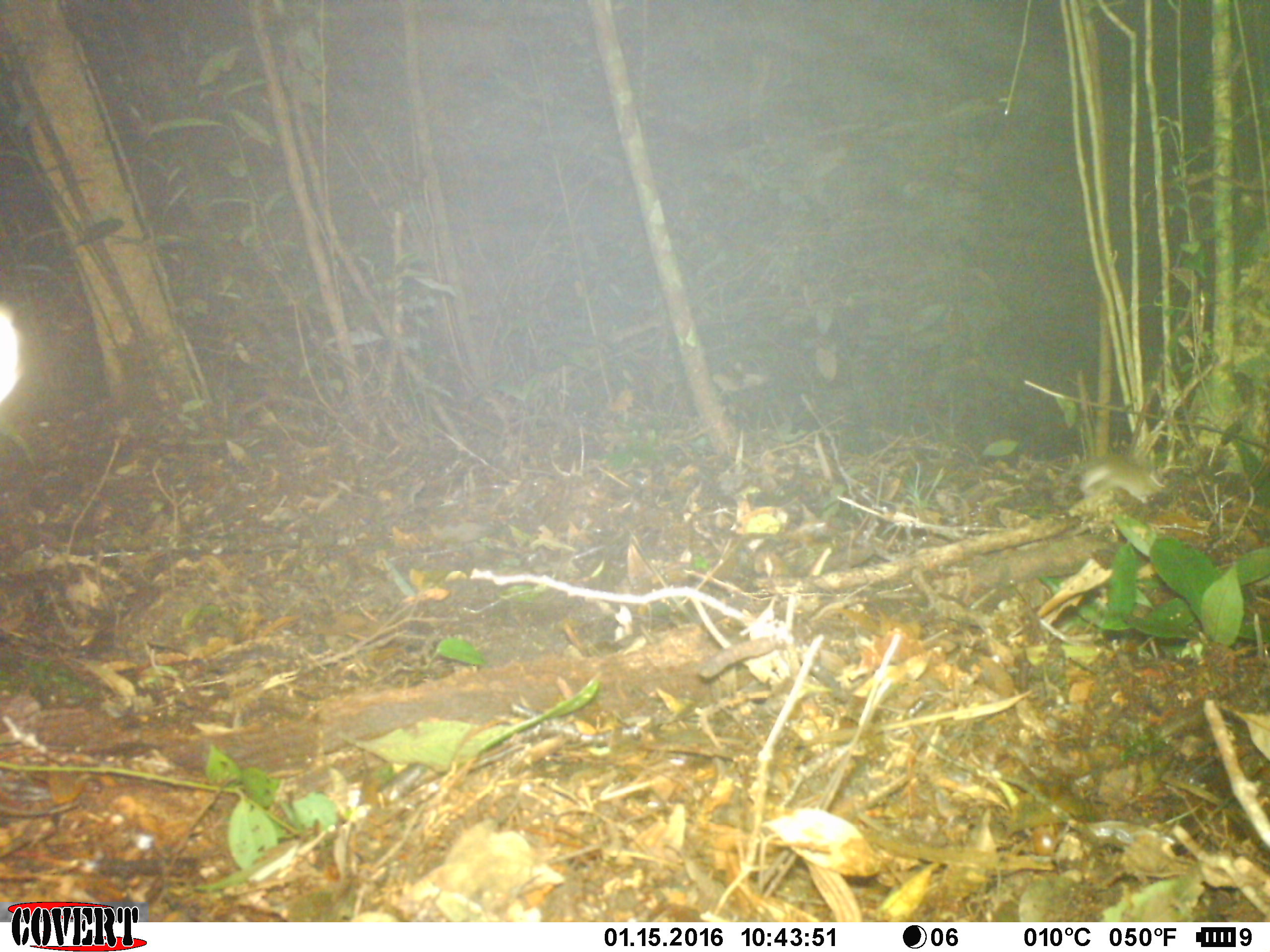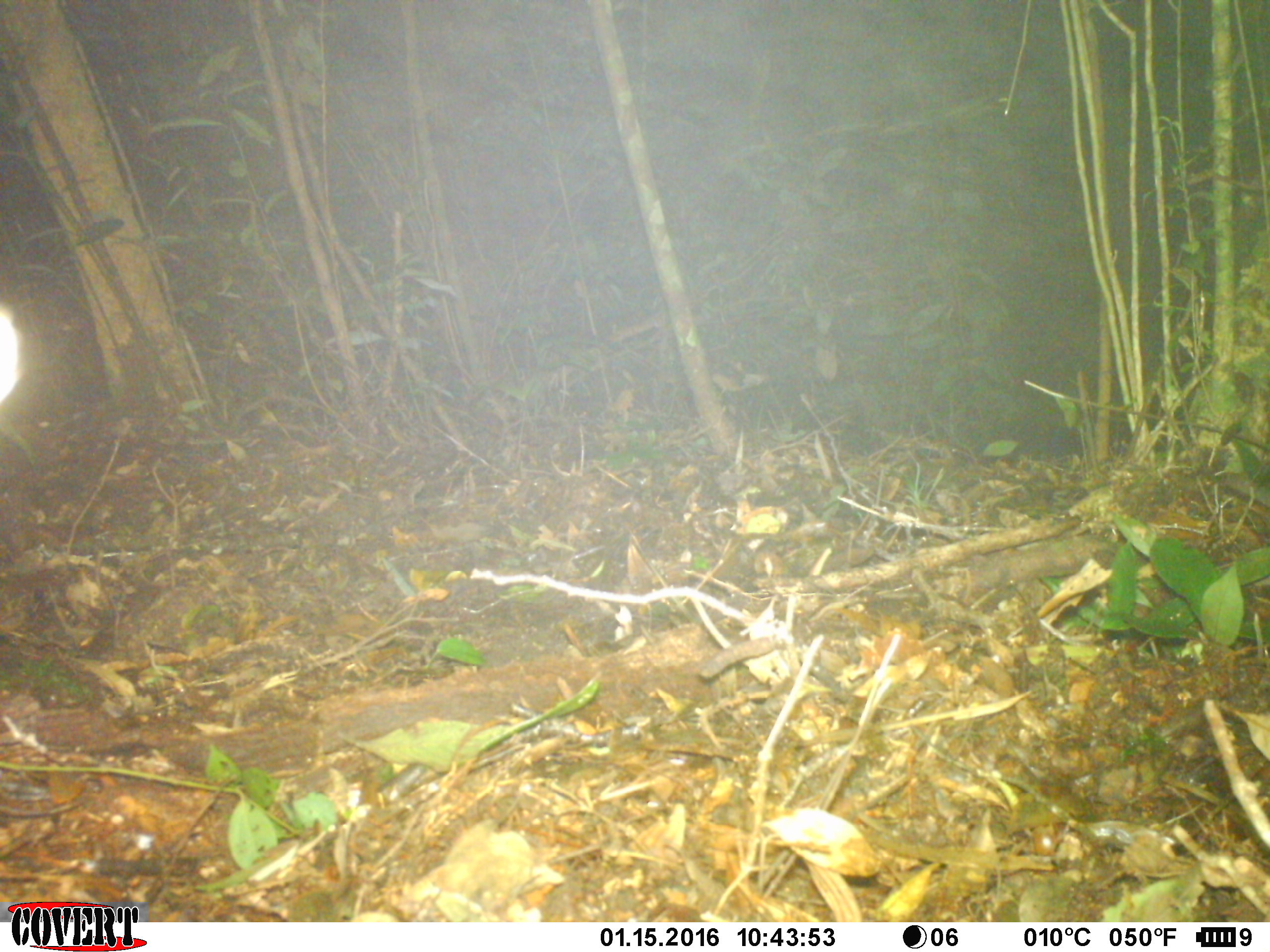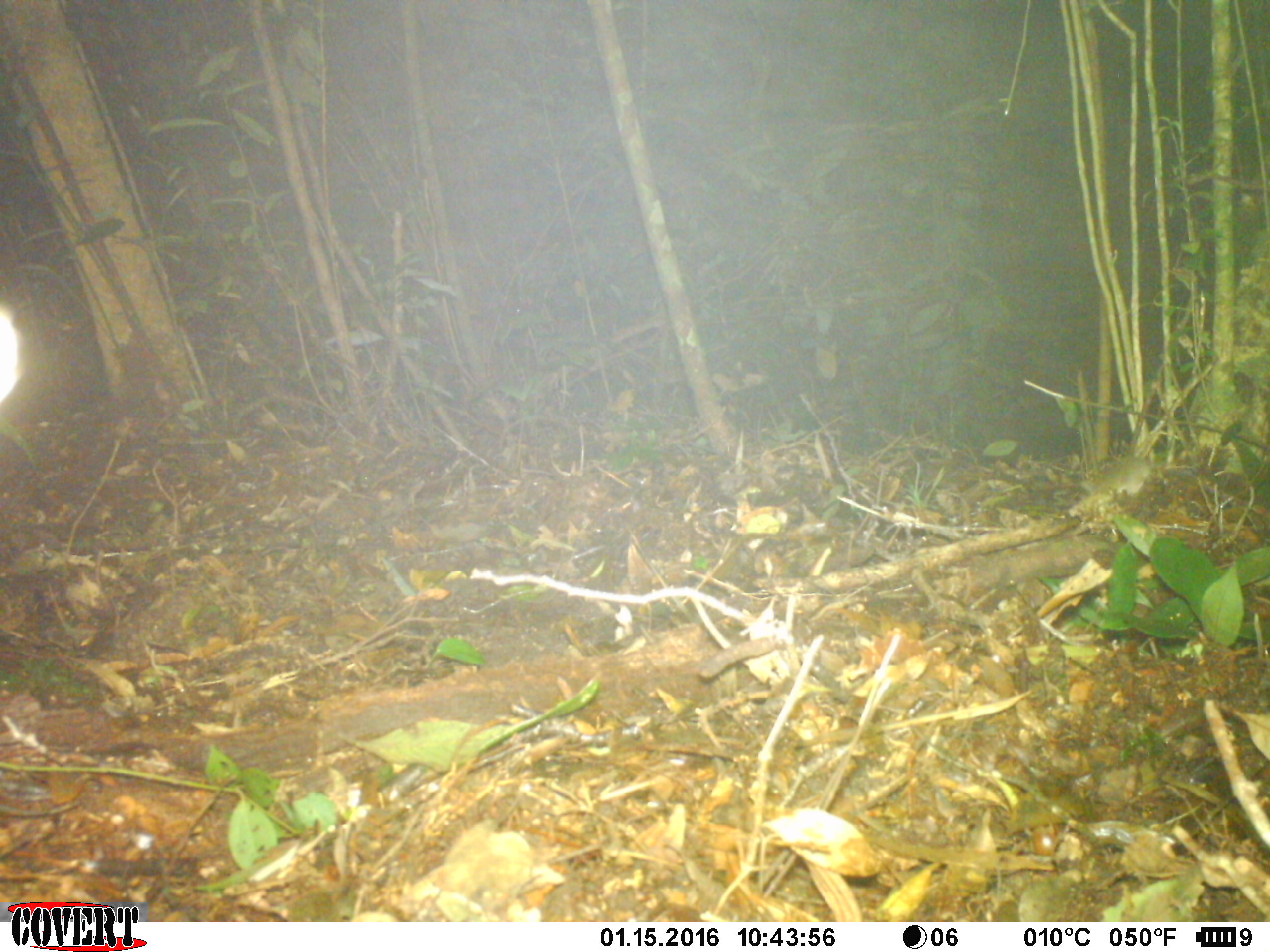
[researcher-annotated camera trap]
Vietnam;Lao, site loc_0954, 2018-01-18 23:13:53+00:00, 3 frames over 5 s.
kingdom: Animalia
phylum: Chordata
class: Mammalia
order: Rodentia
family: Muridae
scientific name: Muridae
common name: old-world mice and rats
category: unidentified murid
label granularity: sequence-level